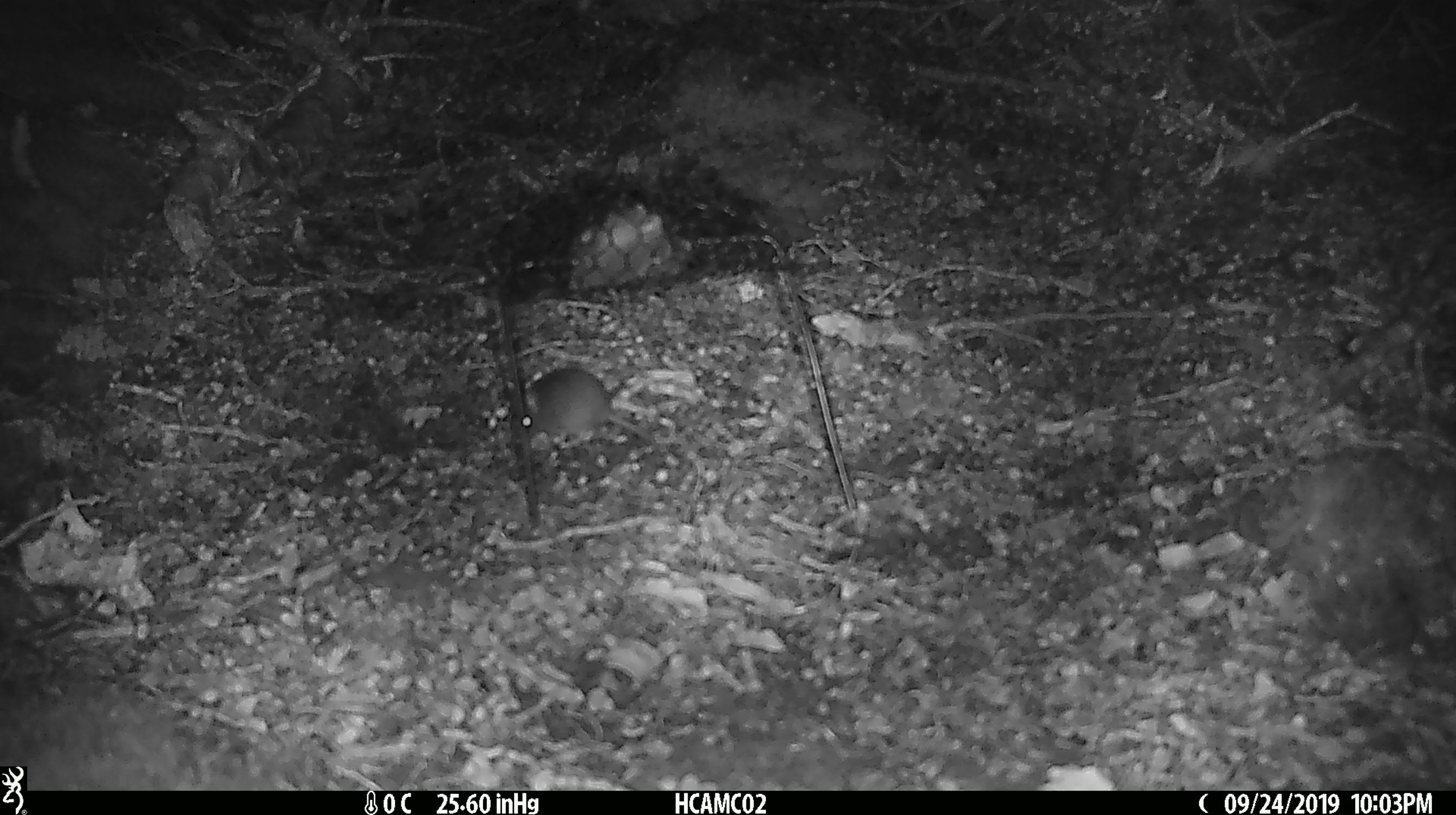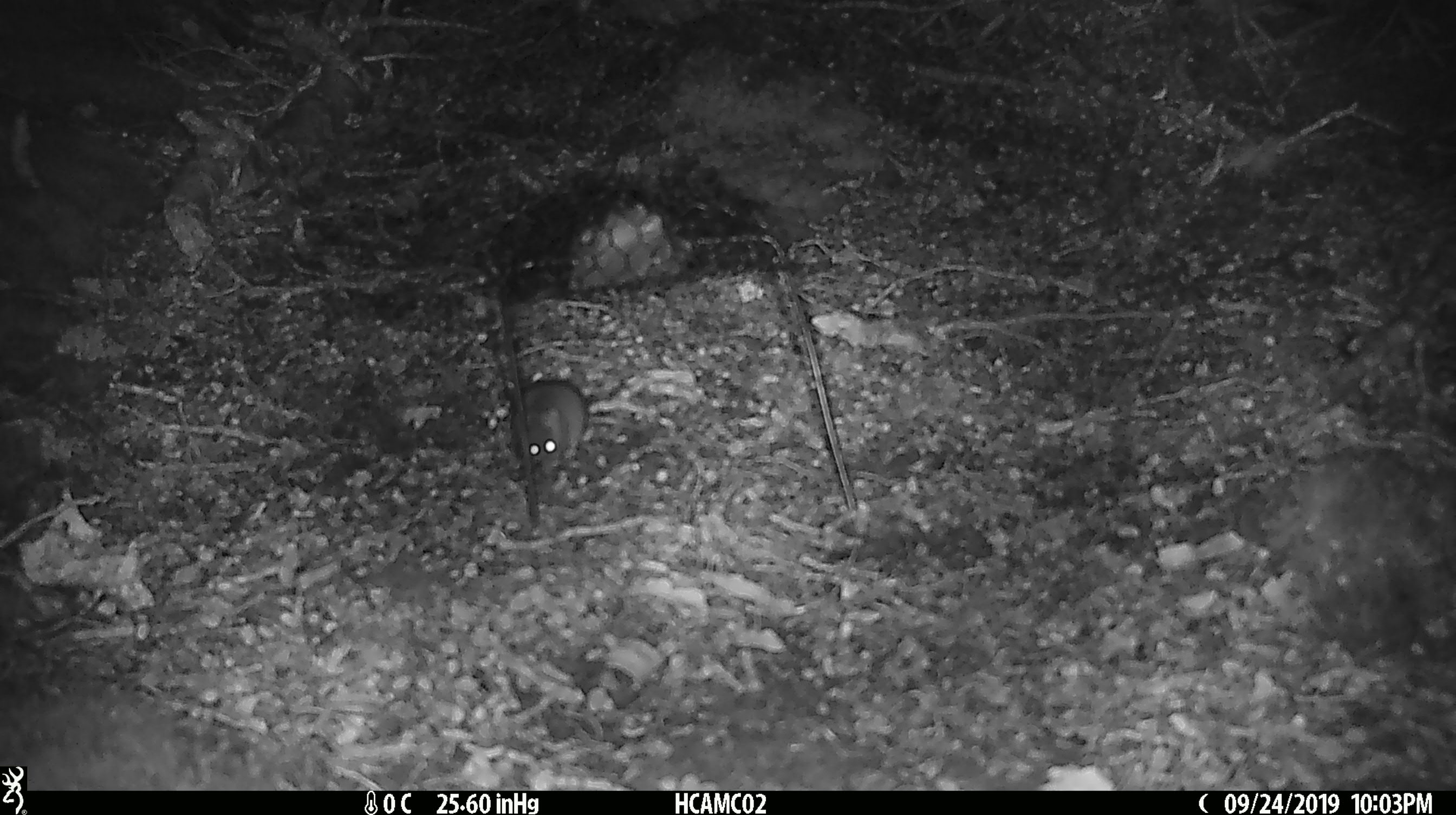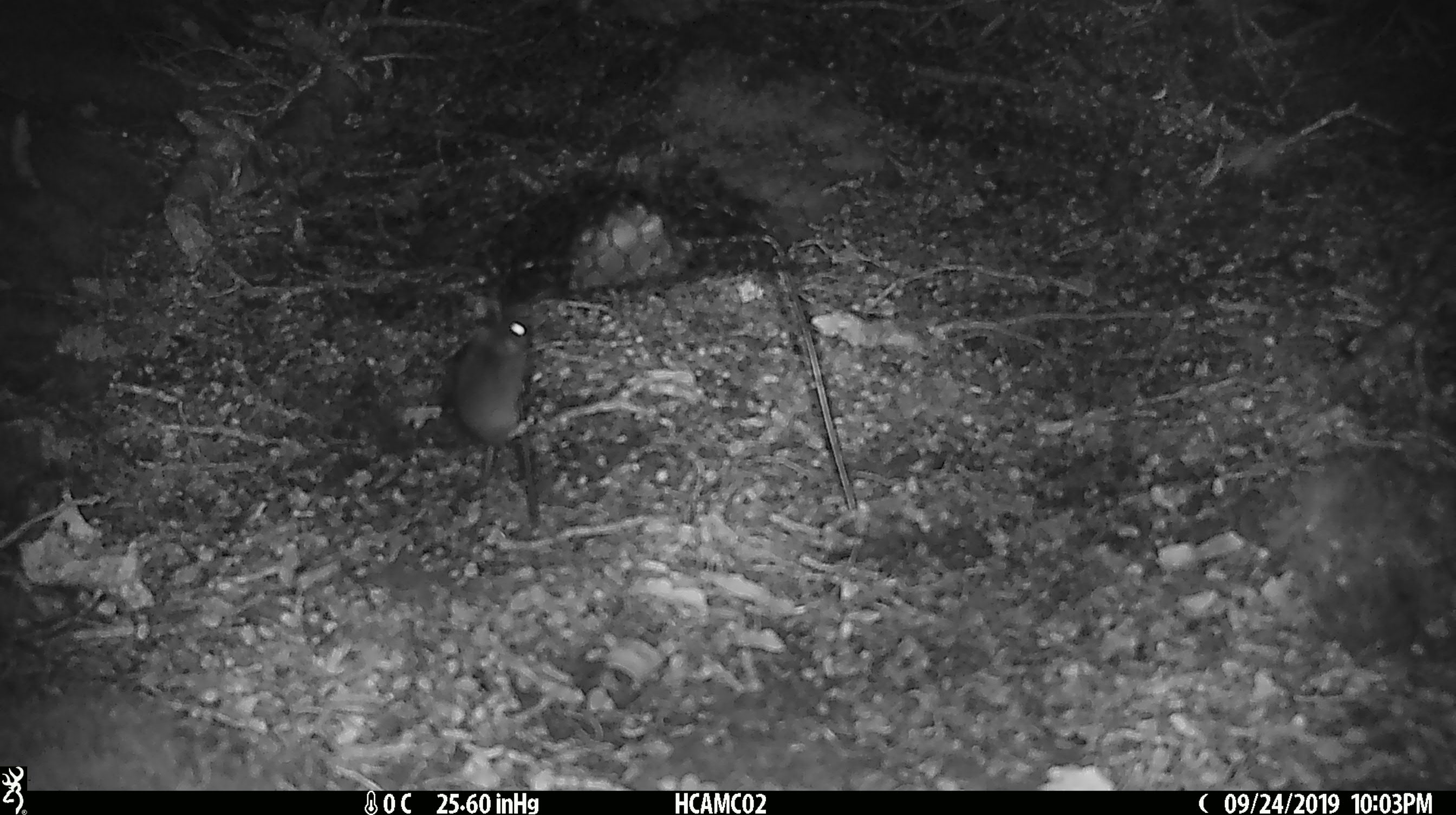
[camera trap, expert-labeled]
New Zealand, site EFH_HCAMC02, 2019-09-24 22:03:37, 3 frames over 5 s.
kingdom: Animalia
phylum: Chordata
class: Mammalia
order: Rodentia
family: Muridae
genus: Mus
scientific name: Mus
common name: mouse